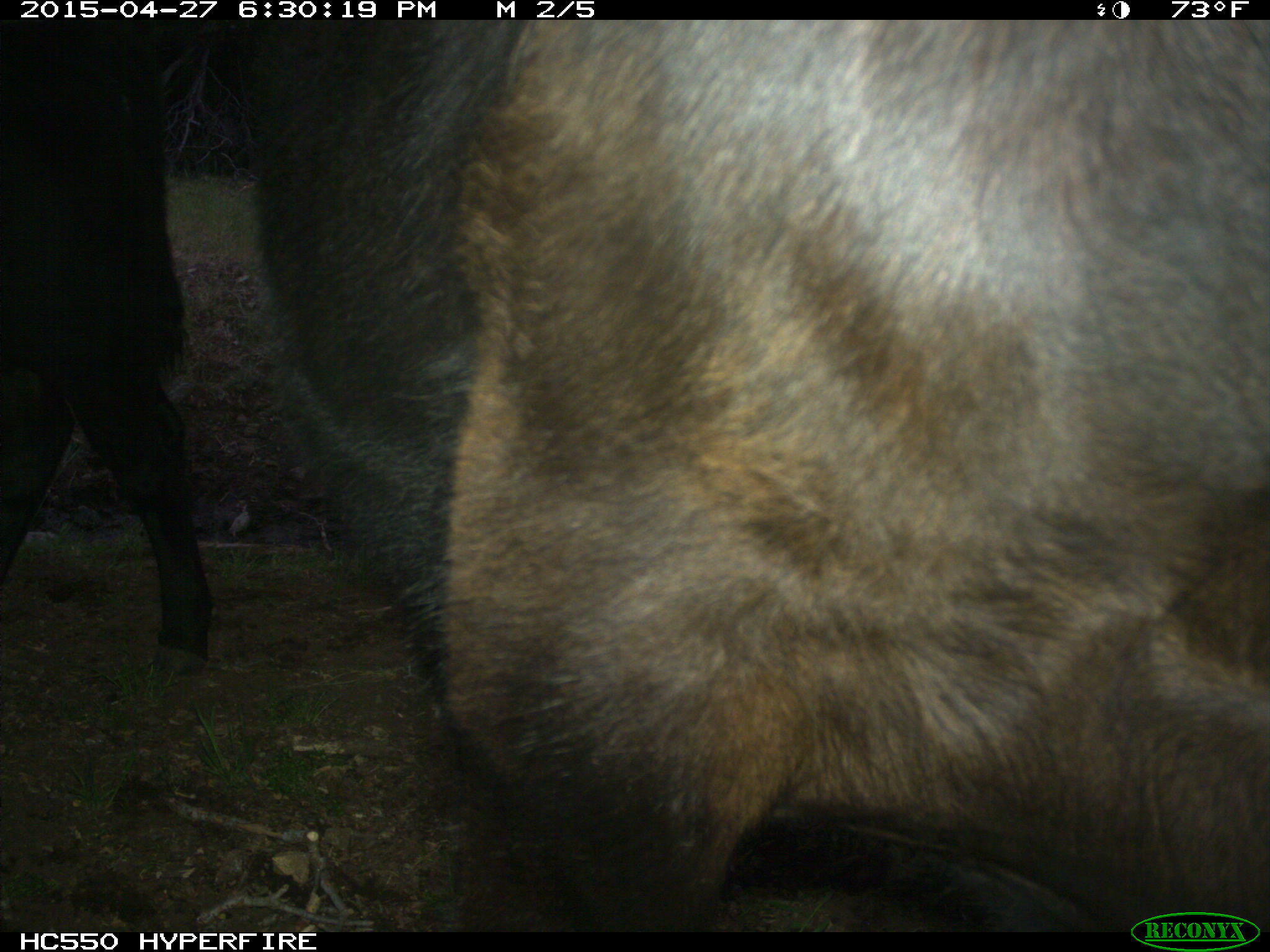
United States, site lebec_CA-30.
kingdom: Animalia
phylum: Chordata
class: Mammalia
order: Artiodactyla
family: Bovidae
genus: Bos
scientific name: Bos taurus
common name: domestic cow